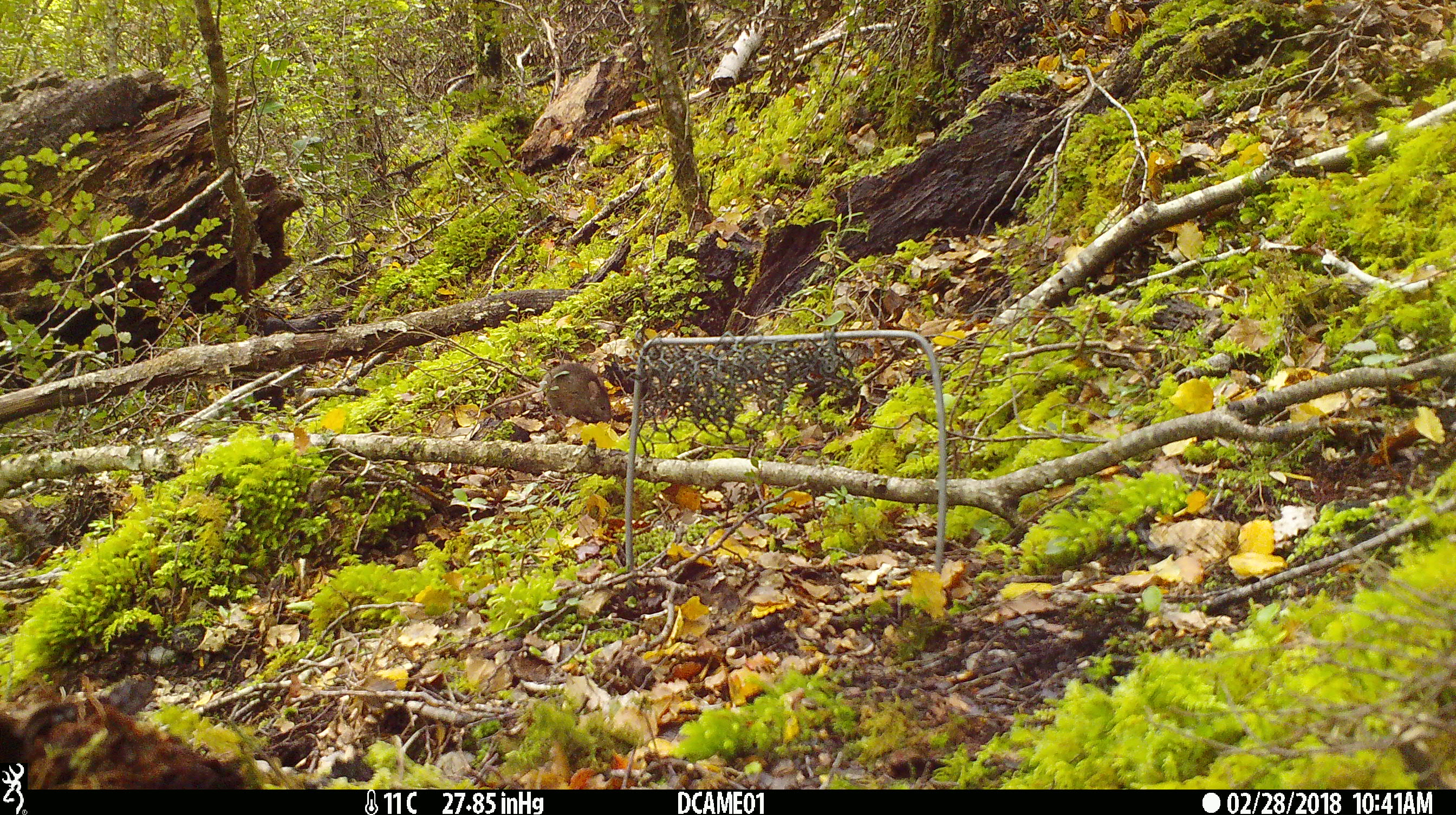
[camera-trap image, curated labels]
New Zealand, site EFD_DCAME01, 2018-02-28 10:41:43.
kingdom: Animalia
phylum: Chordata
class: Mammalia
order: Rodentia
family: Muridae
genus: Mus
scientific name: Mus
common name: mouse